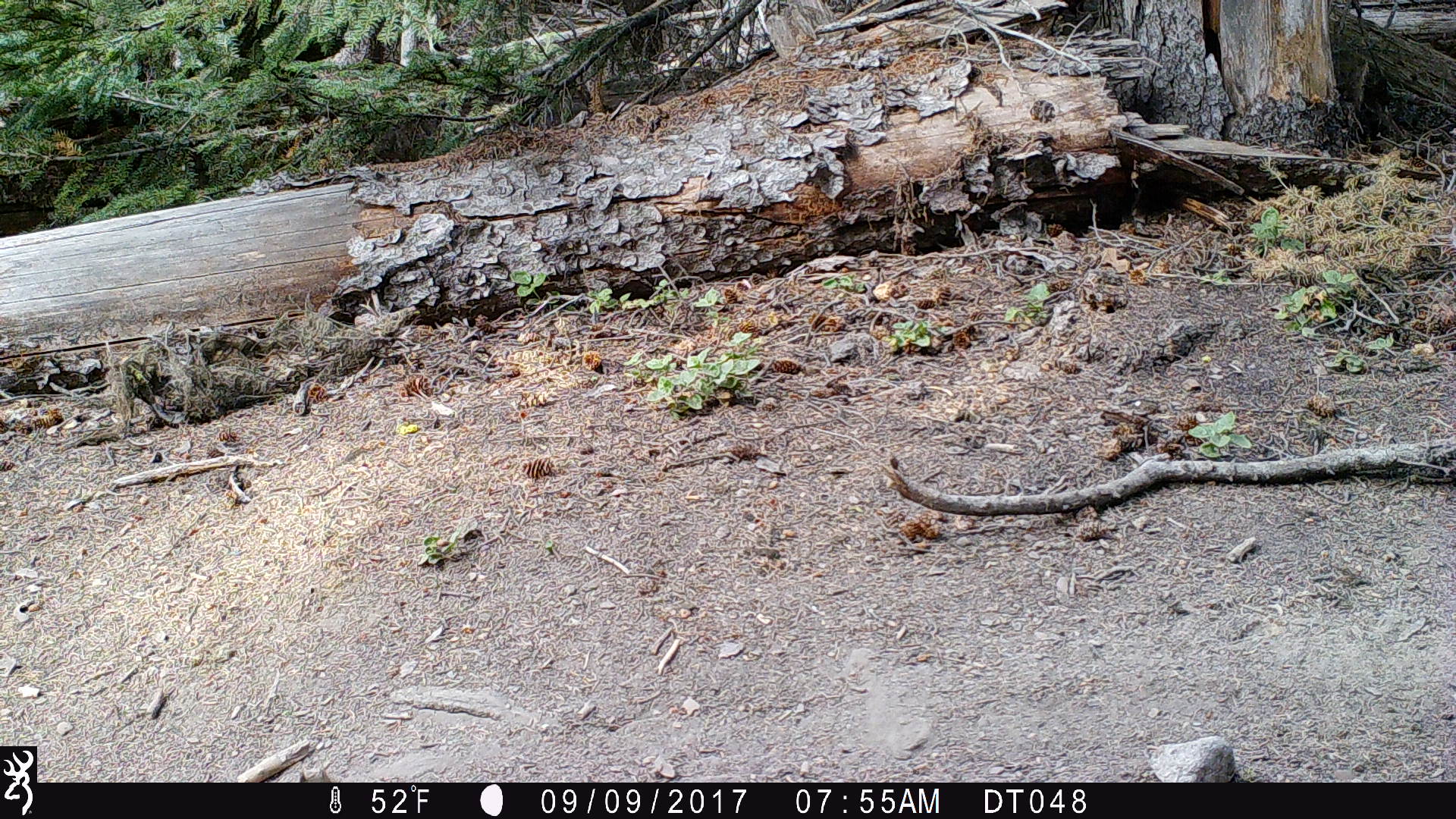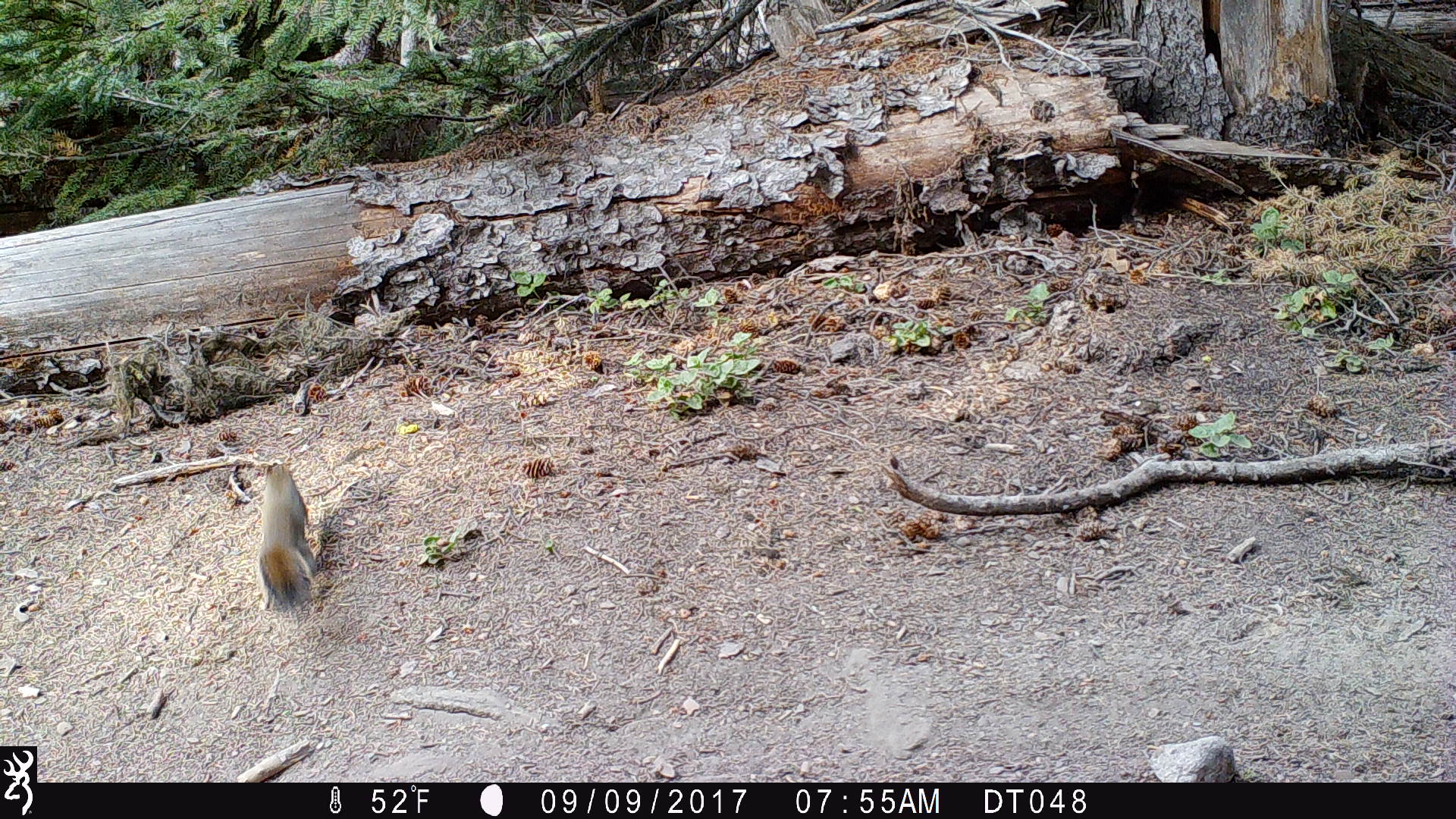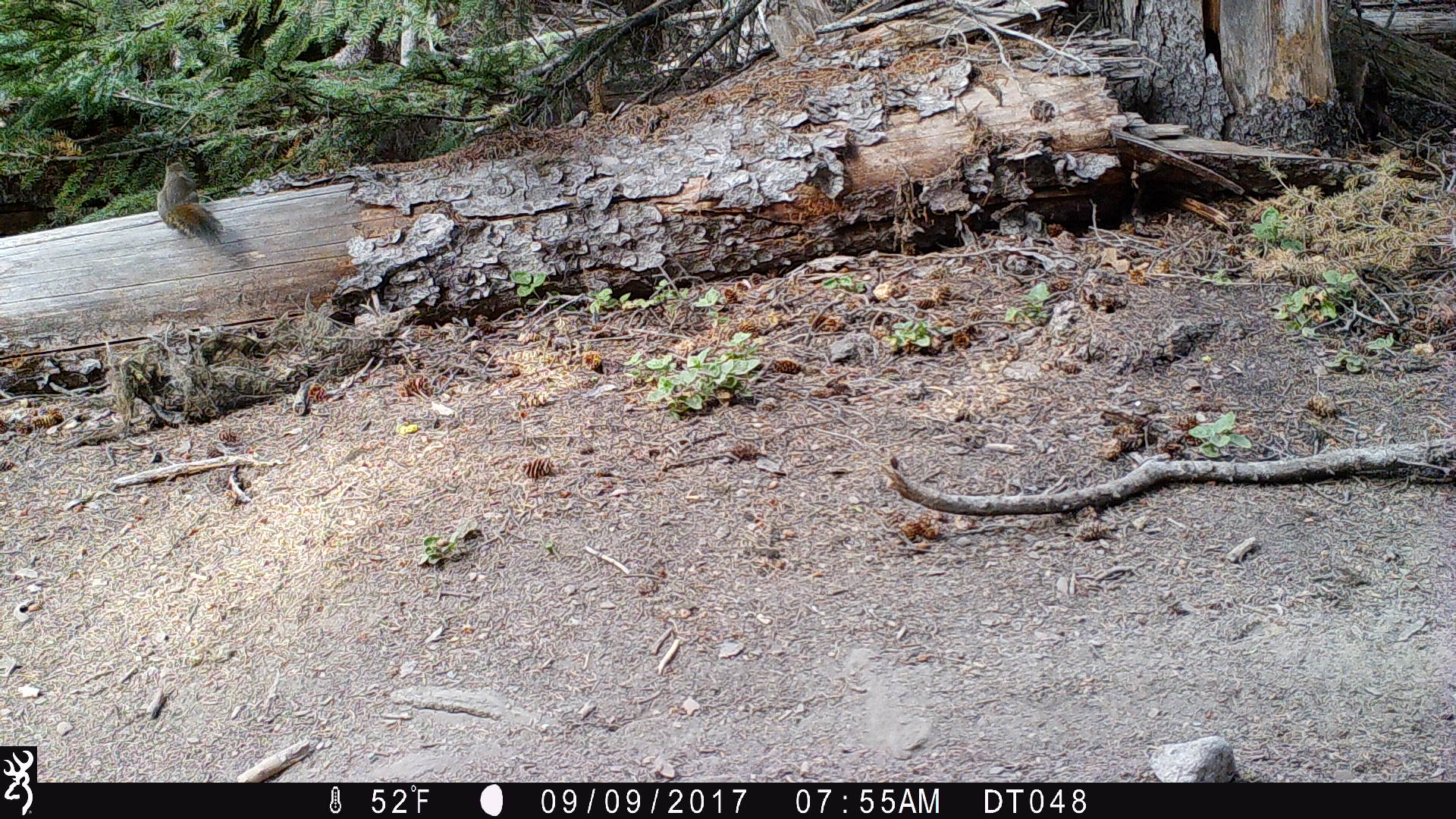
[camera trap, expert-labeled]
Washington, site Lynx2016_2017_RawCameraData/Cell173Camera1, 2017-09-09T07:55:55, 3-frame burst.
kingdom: Animalia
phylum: Chordata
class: Mammalia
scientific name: Mammalia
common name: small mammal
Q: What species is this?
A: Small mammal (Mammalia).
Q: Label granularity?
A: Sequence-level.